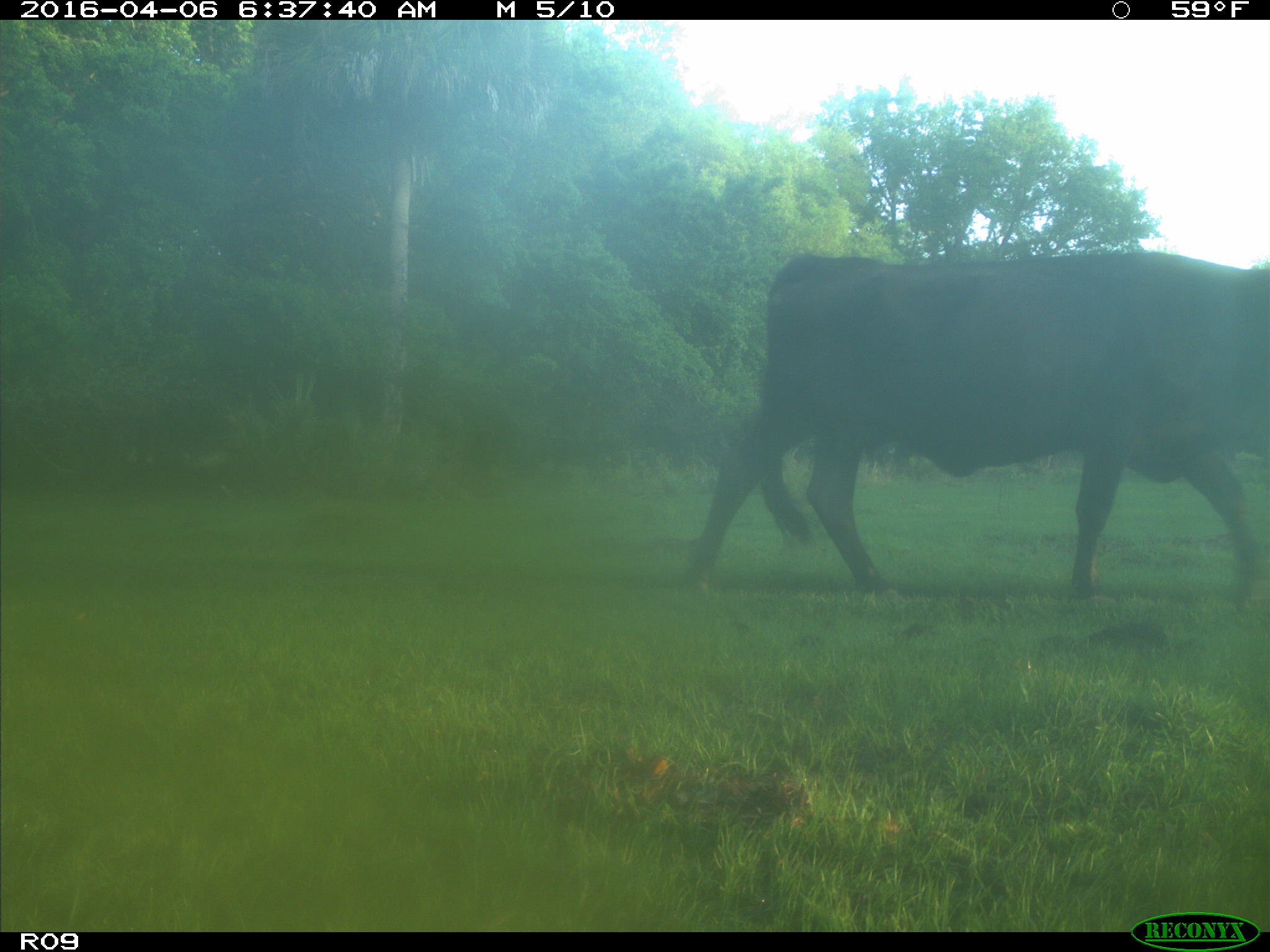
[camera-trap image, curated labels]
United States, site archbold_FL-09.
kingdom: Animalia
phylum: Chordata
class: Mammalia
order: Artiodactyla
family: Bovidae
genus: Bos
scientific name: Bos taurus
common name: domestic cow